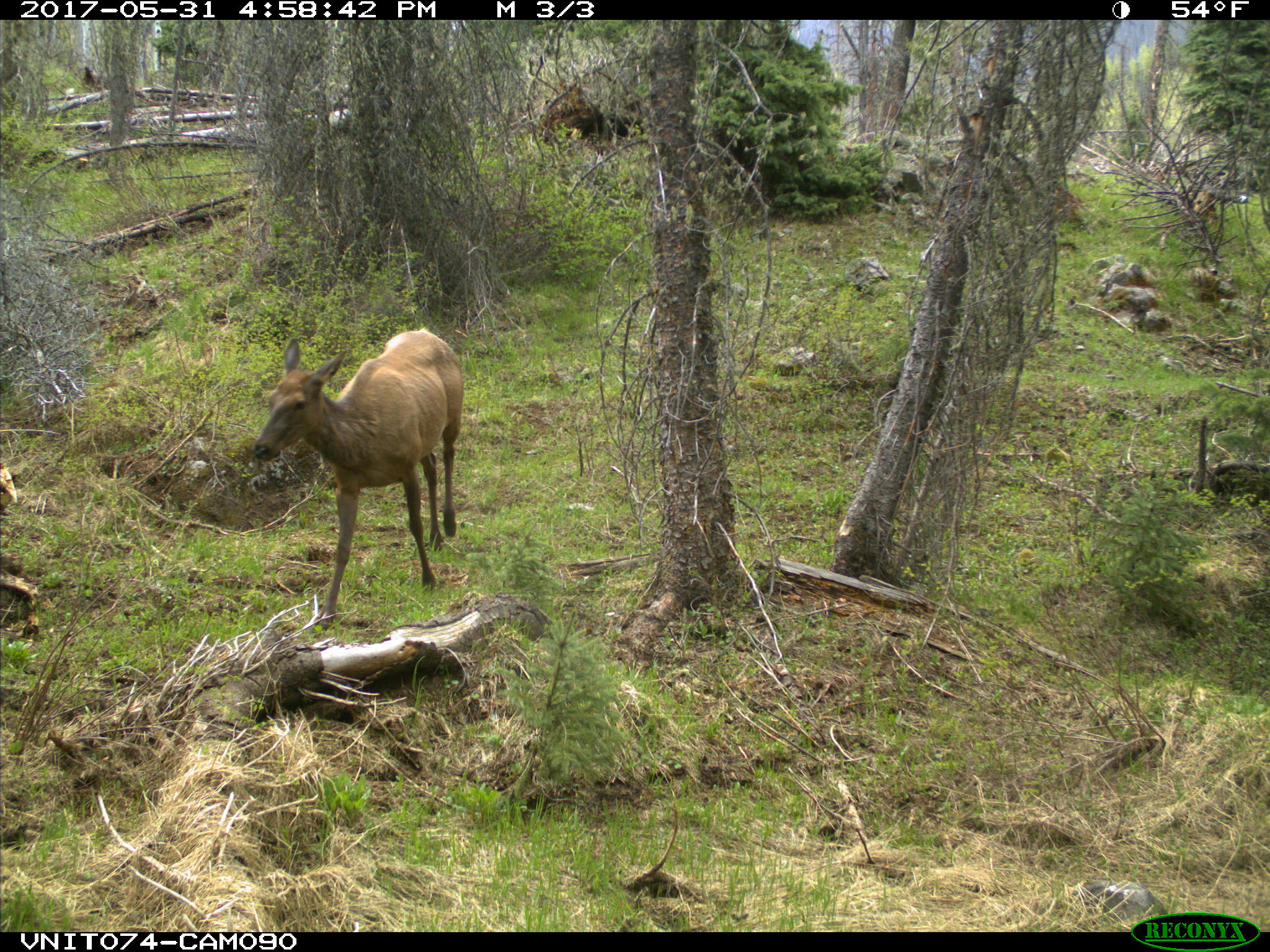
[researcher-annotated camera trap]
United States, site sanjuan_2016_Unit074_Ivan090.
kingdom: Animalia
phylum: Chordata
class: Mammalia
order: Artiodactyla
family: Cervidae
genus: Cervus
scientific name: Cervus elaphus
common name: red deer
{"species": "Cervus elaphus (red deer)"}